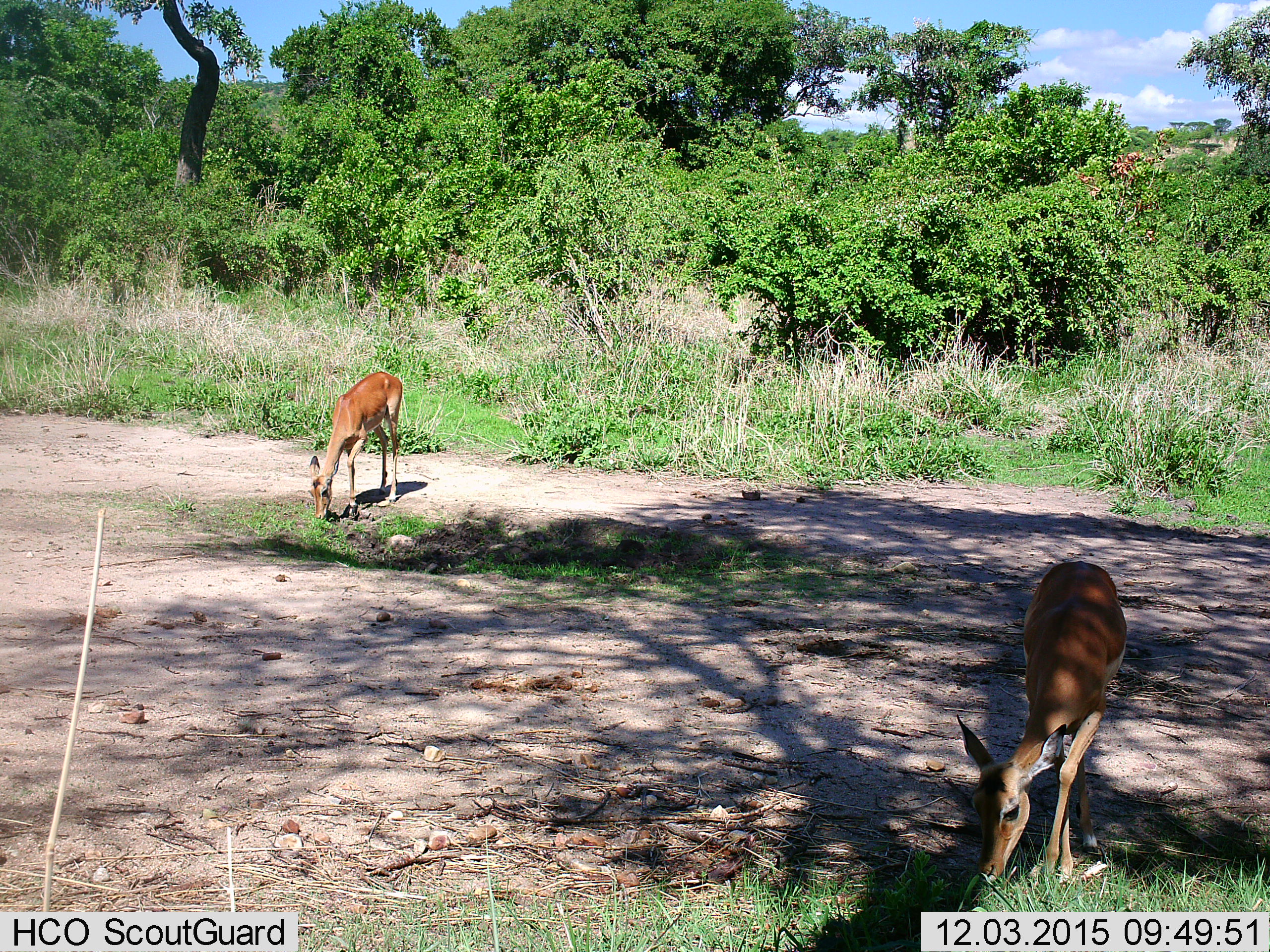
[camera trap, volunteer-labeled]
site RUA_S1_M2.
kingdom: Animalia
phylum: Chordata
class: Mammalia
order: Artiodactyla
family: Bovidae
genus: Aepyceros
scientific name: Aepyceros melampus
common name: impala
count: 2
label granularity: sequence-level